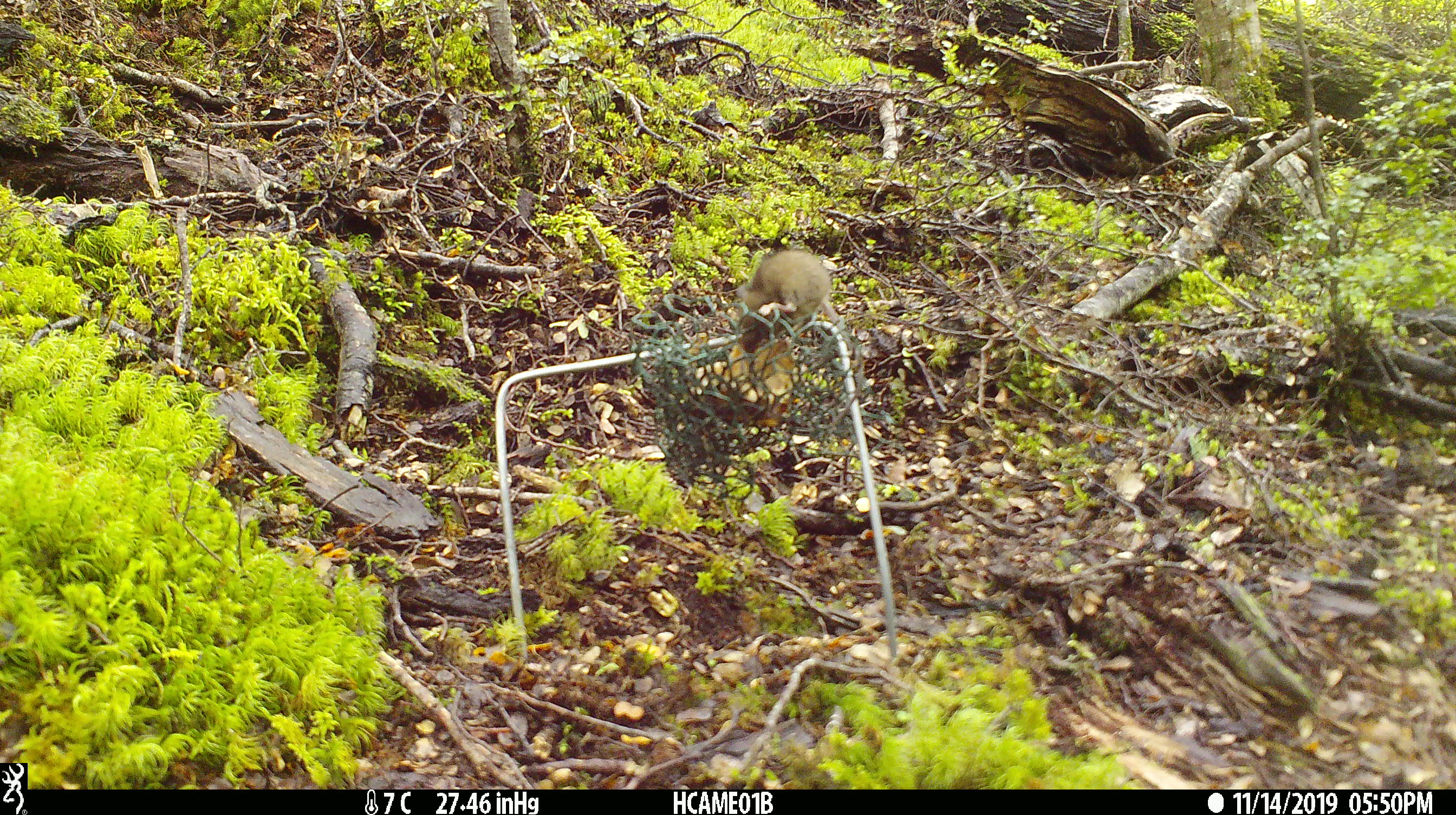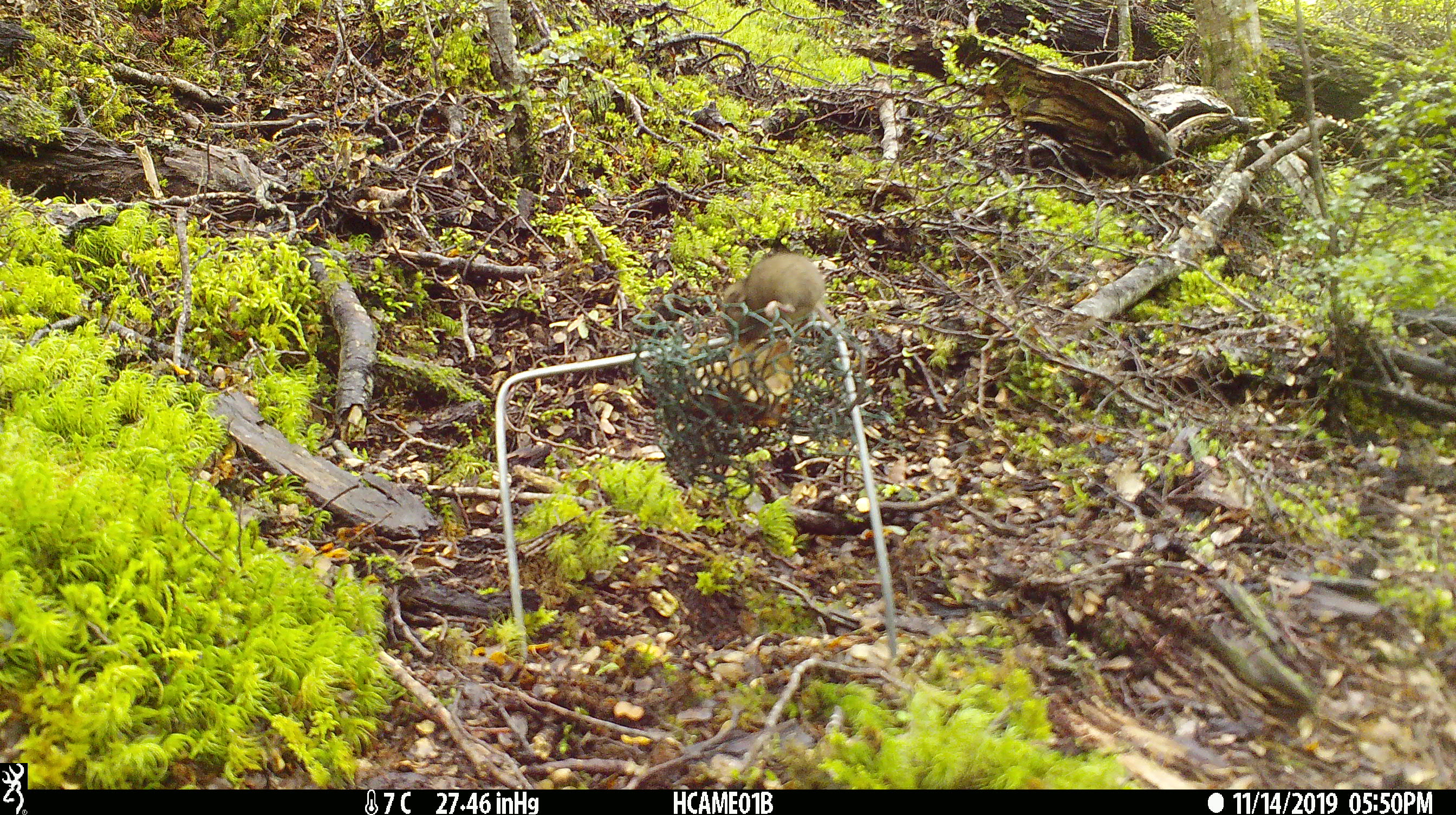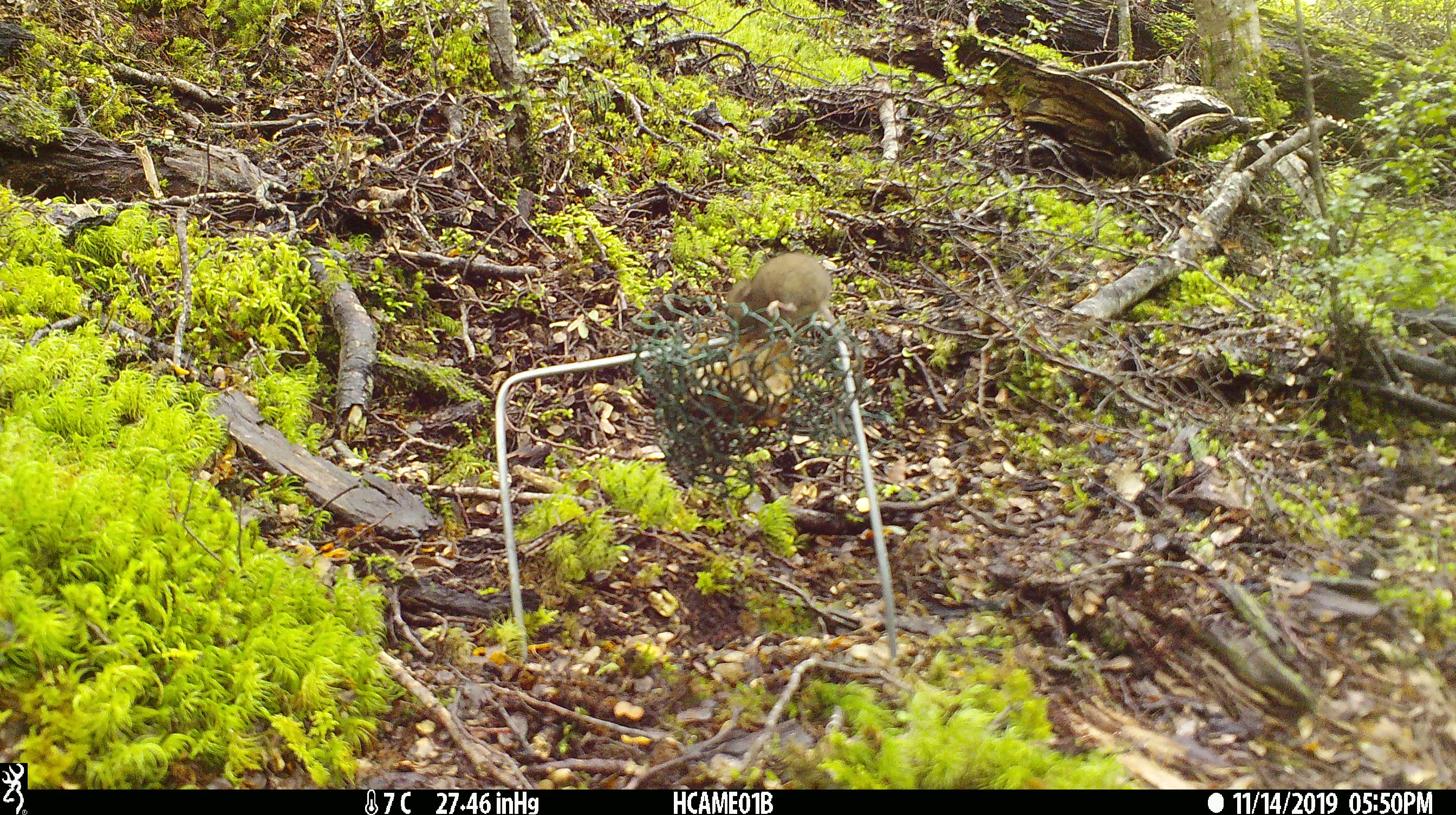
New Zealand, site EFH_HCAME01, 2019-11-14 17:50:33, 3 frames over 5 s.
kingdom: Animalia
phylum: Chordata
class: Mammalia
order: Rodentia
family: Muridae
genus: Mus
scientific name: Mus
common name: mouse